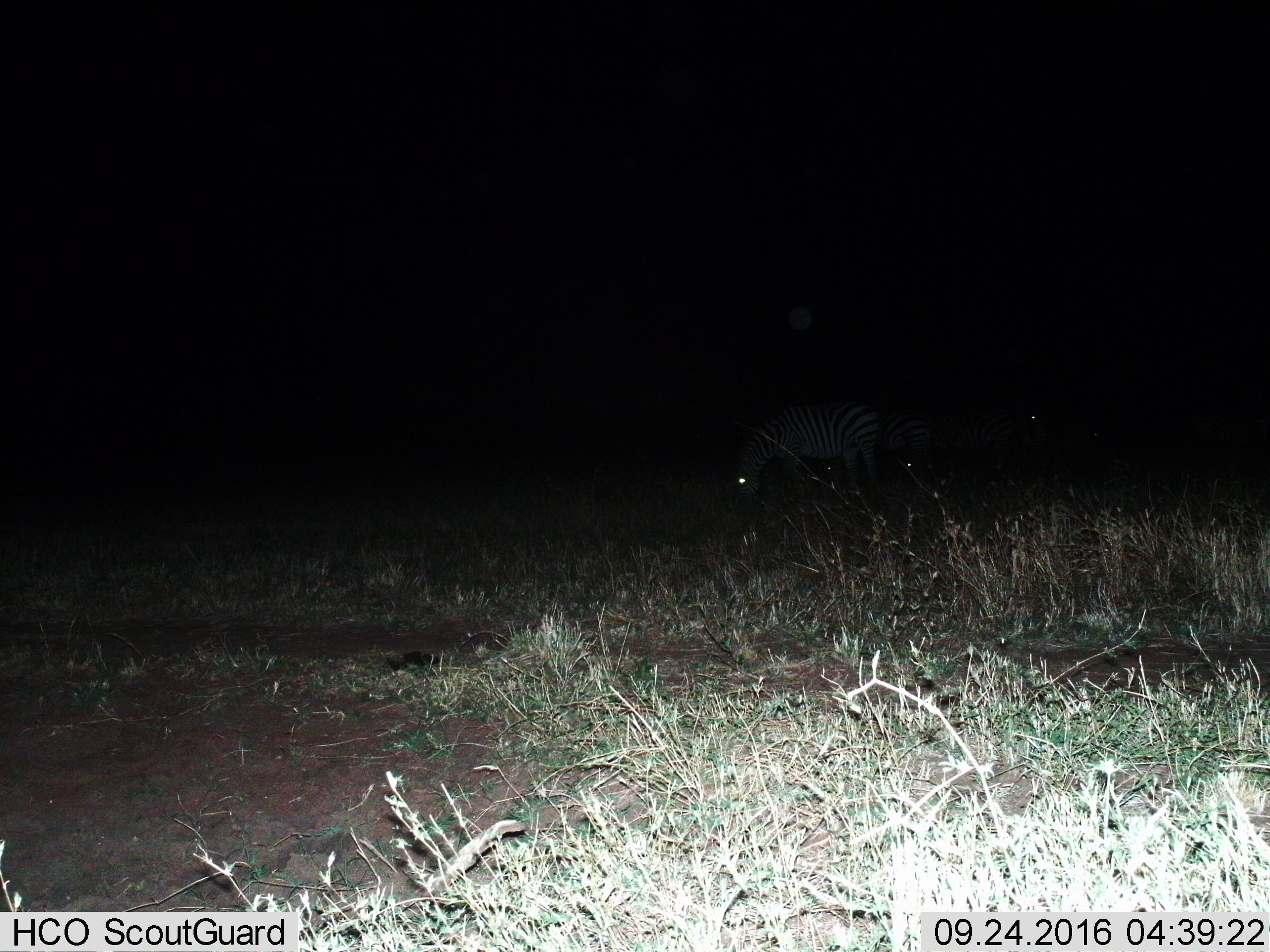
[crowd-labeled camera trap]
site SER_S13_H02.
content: unidentified animal